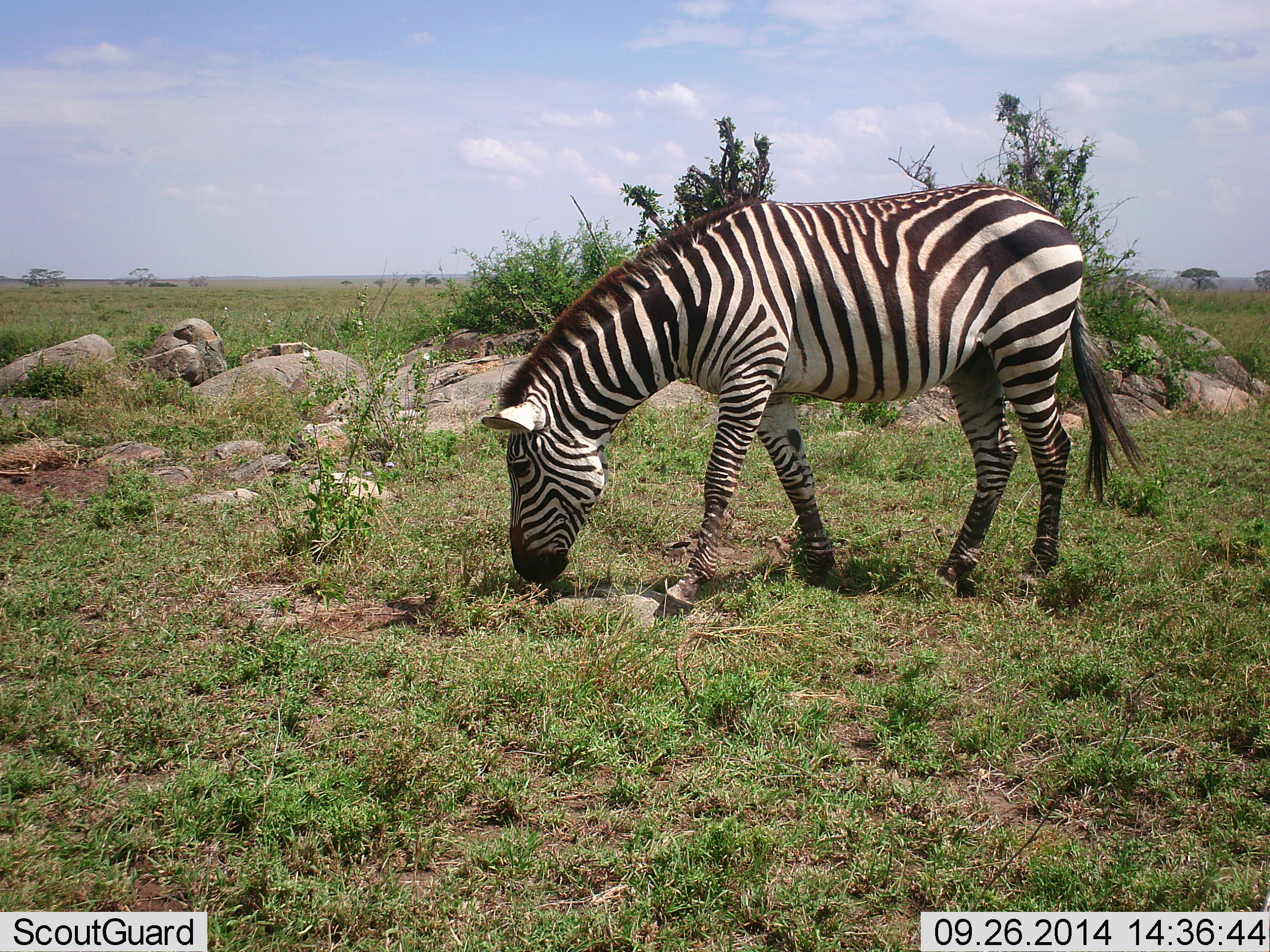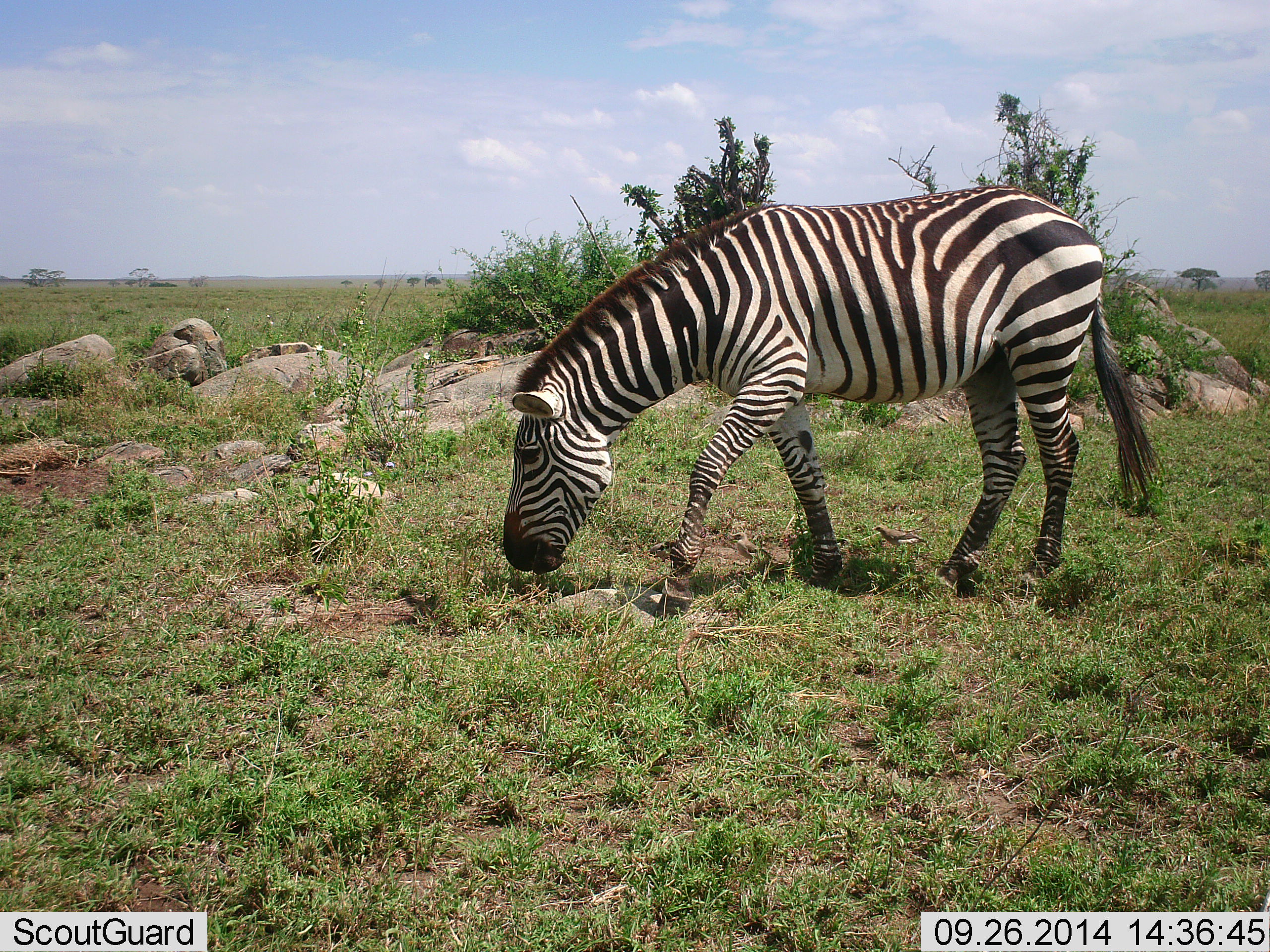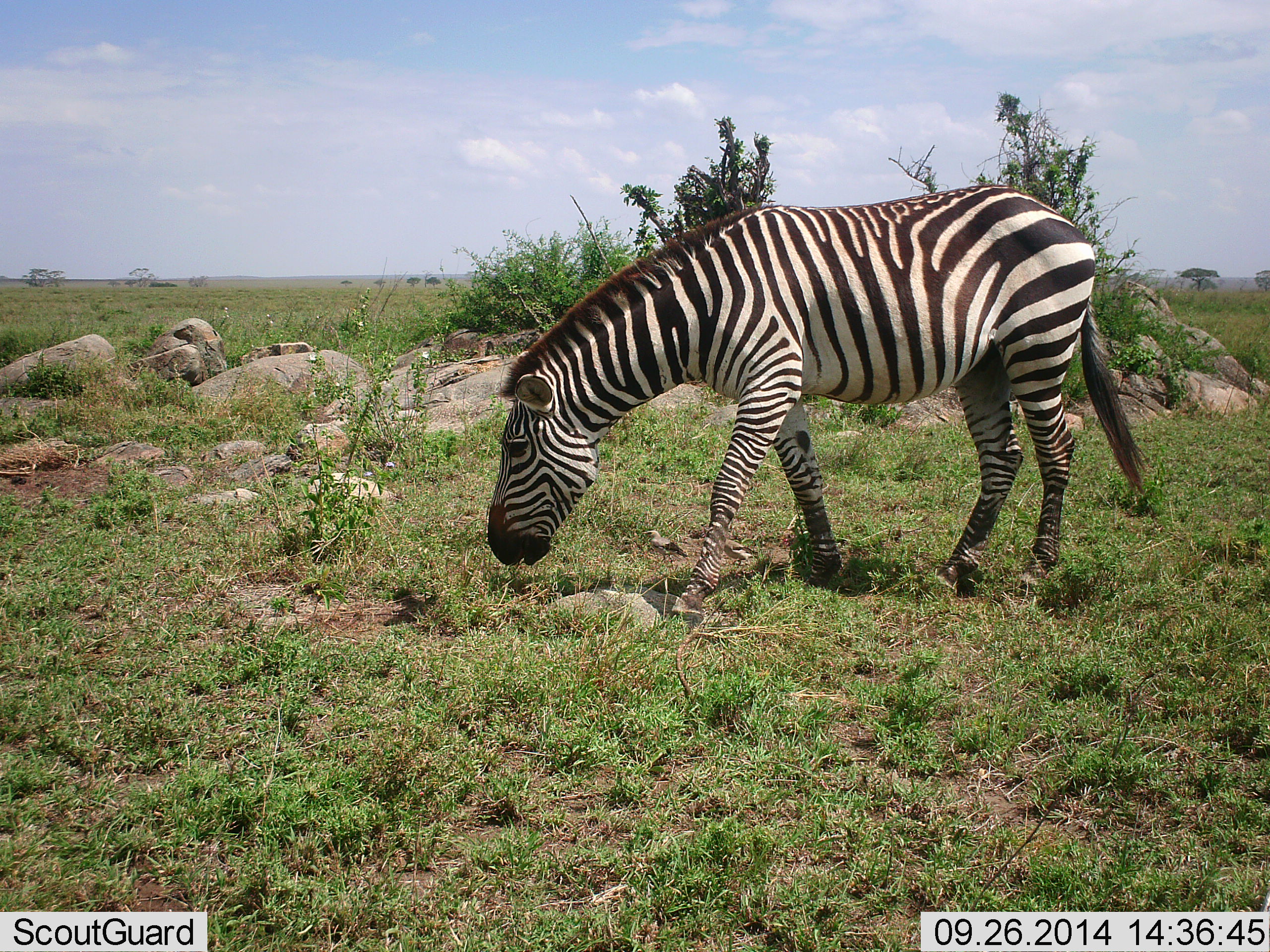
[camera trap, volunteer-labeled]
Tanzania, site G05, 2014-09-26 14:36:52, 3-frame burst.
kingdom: Animalia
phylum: Chordata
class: Mammalia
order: Perissodactyla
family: Equidae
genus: Equus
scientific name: Equus quagga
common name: plains zebra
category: zebra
Zebra (plains zebra) (Equus quagga), count 1. Behavior (volunteer vote fractions): standing 15%, resting 0%, moving 31%, interacting 0%. Young present (vote fraction): 0%. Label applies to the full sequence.